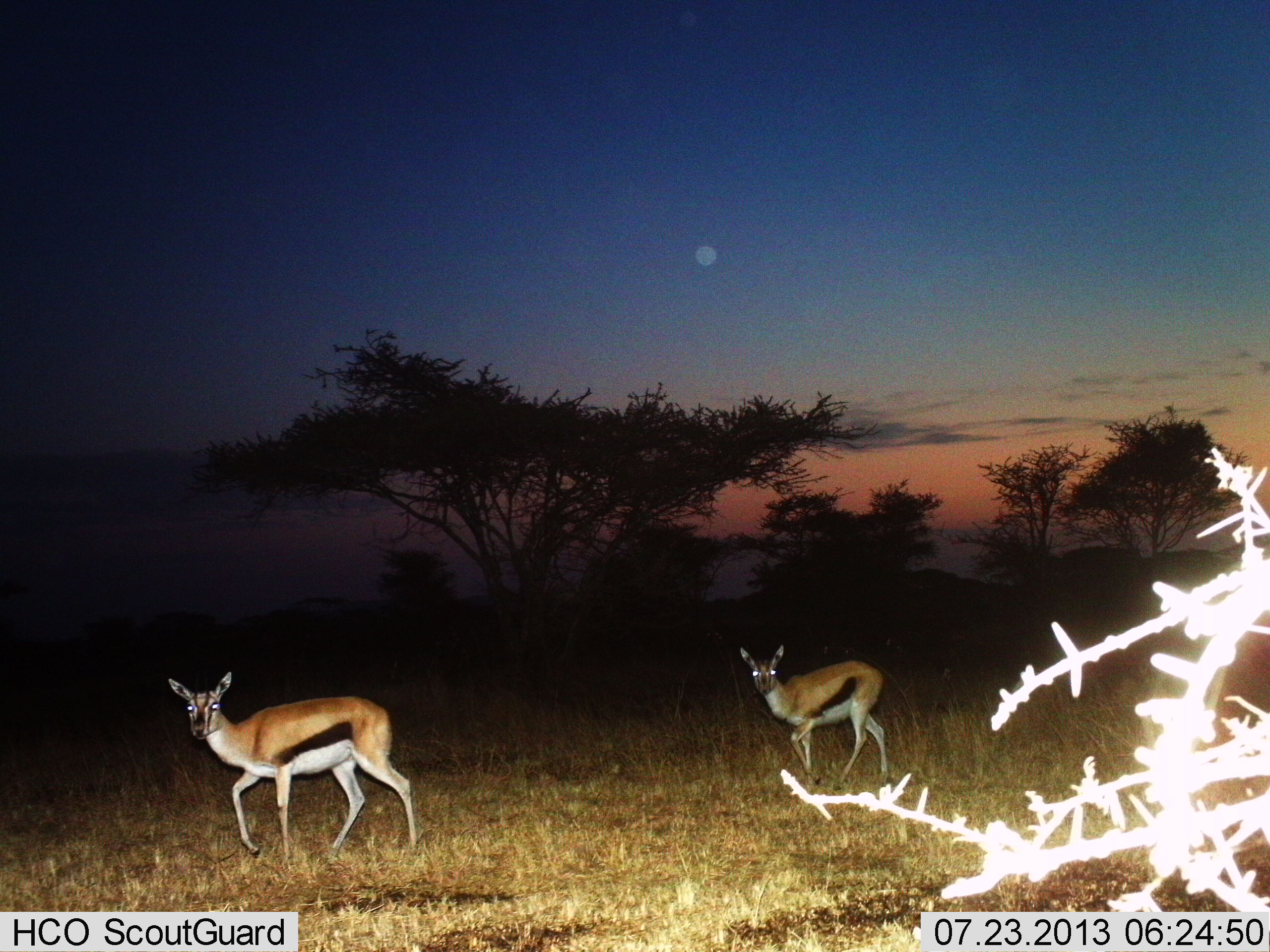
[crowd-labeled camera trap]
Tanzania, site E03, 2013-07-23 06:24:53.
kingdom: Animalia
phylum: Chordata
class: Mammalia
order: Artiodactyla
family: Bovidae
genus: Eudorcas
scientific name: Eudorcas thomsonii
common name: thomson's gazelle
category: gazellethomsons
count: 2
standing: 17%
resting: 0%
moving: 87%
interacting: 0%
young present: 0%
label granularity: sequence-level